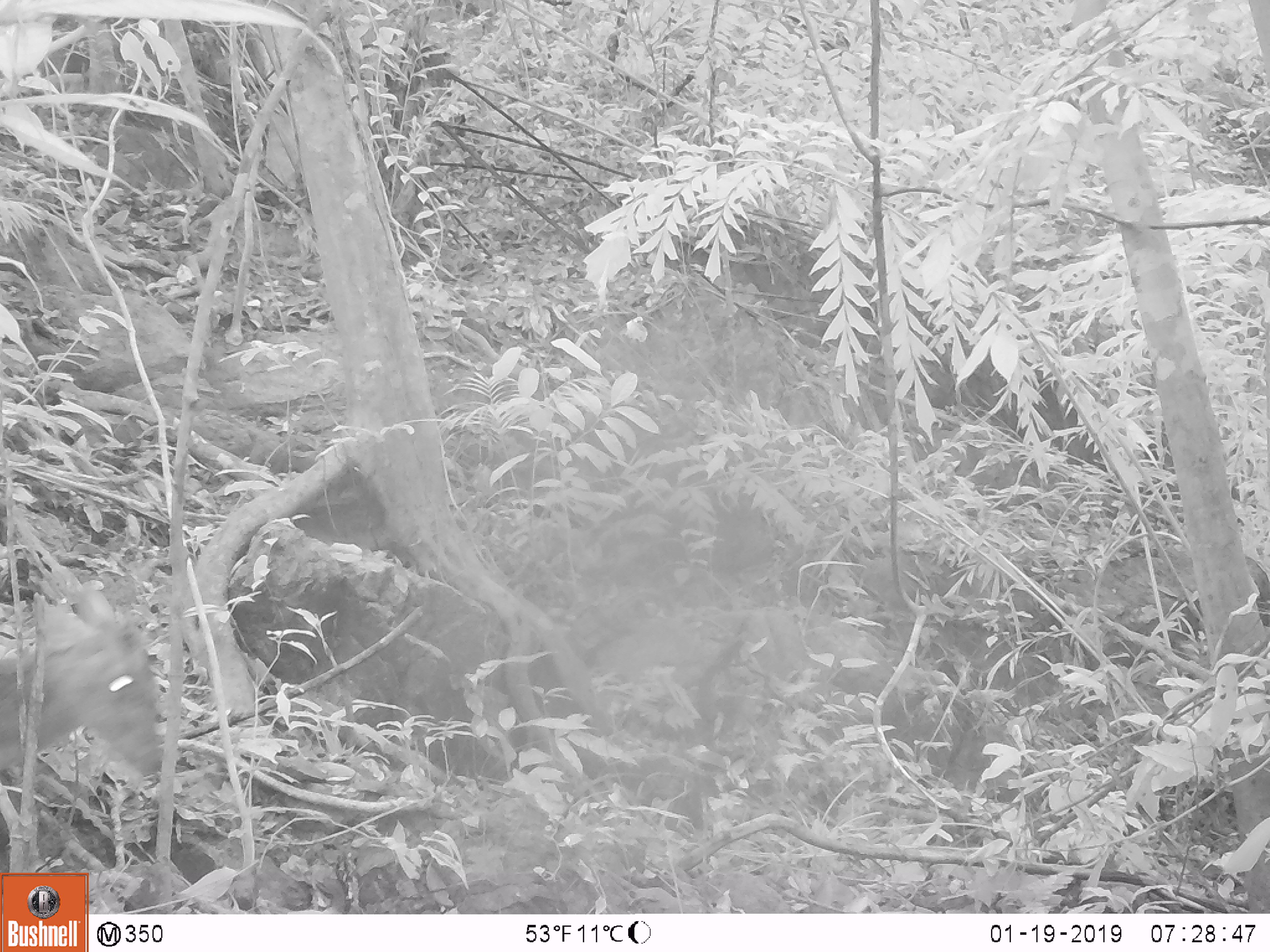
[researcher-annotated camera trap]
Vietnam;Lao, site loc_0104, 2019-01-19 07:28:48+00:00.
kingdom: Animalia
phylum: Chordata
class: Mammalia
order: Artiodactyla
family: Cervidae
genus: Muntiacus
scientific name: Muntiacus rooseveltorum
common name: roosevelt's muntjac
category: roosevelts muntjac group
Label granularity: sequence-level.